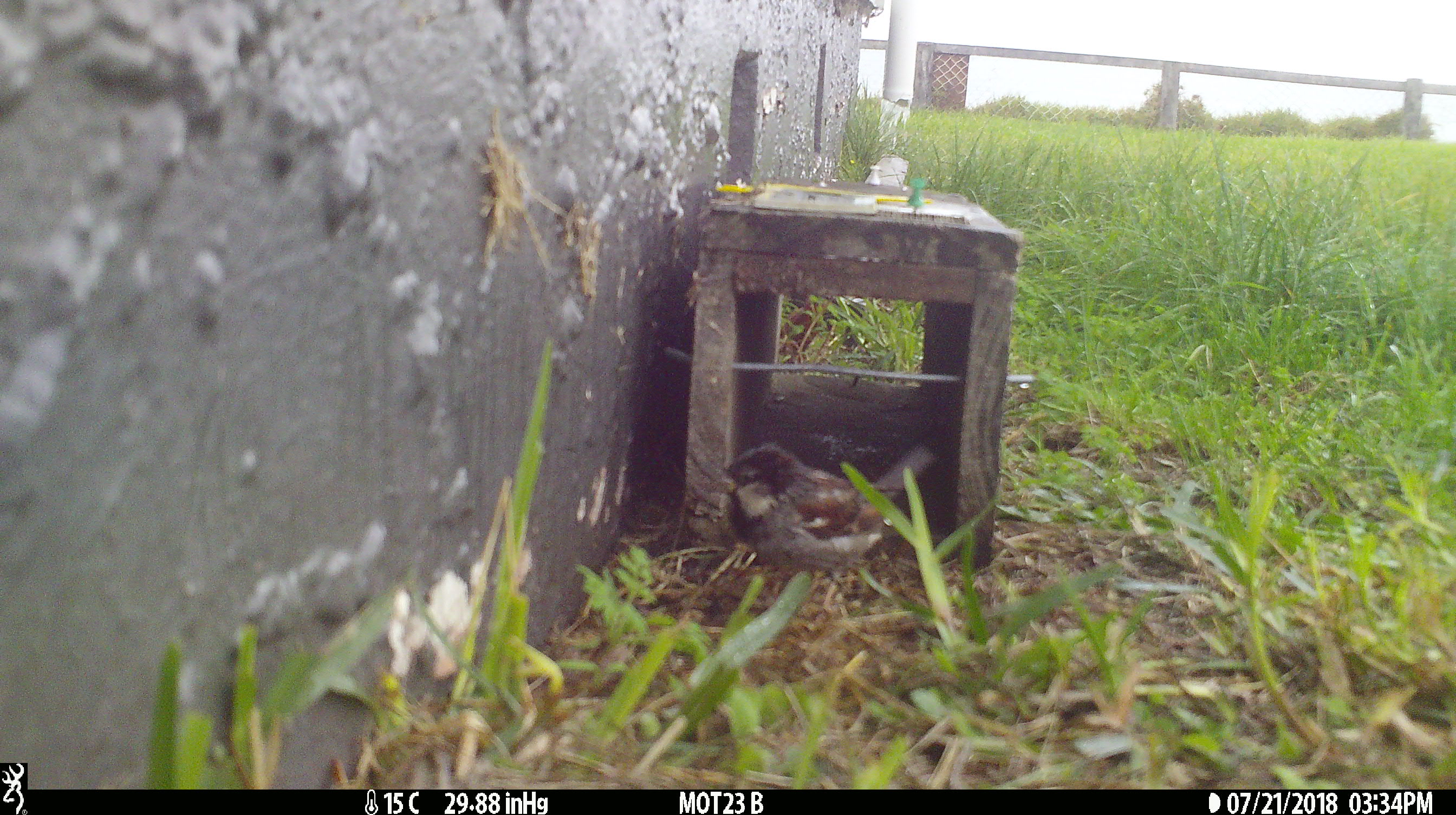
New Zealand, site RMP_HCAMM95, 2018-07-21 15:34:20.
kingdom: Animalia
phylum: Chordata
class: Aves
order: Passeriformes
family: Passeridae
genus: Passer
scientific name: Passer domesticus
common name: house sparrow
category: sparrow